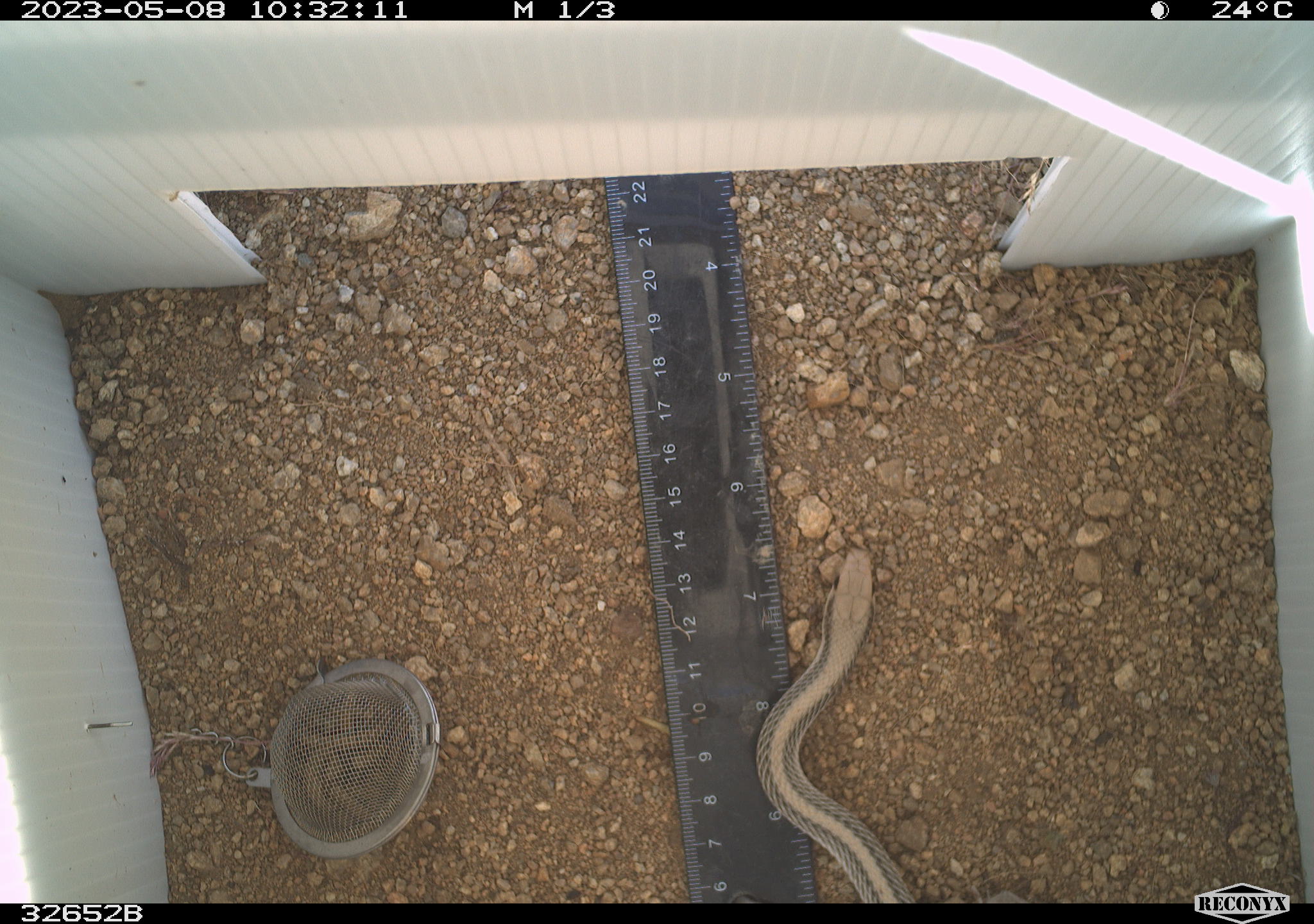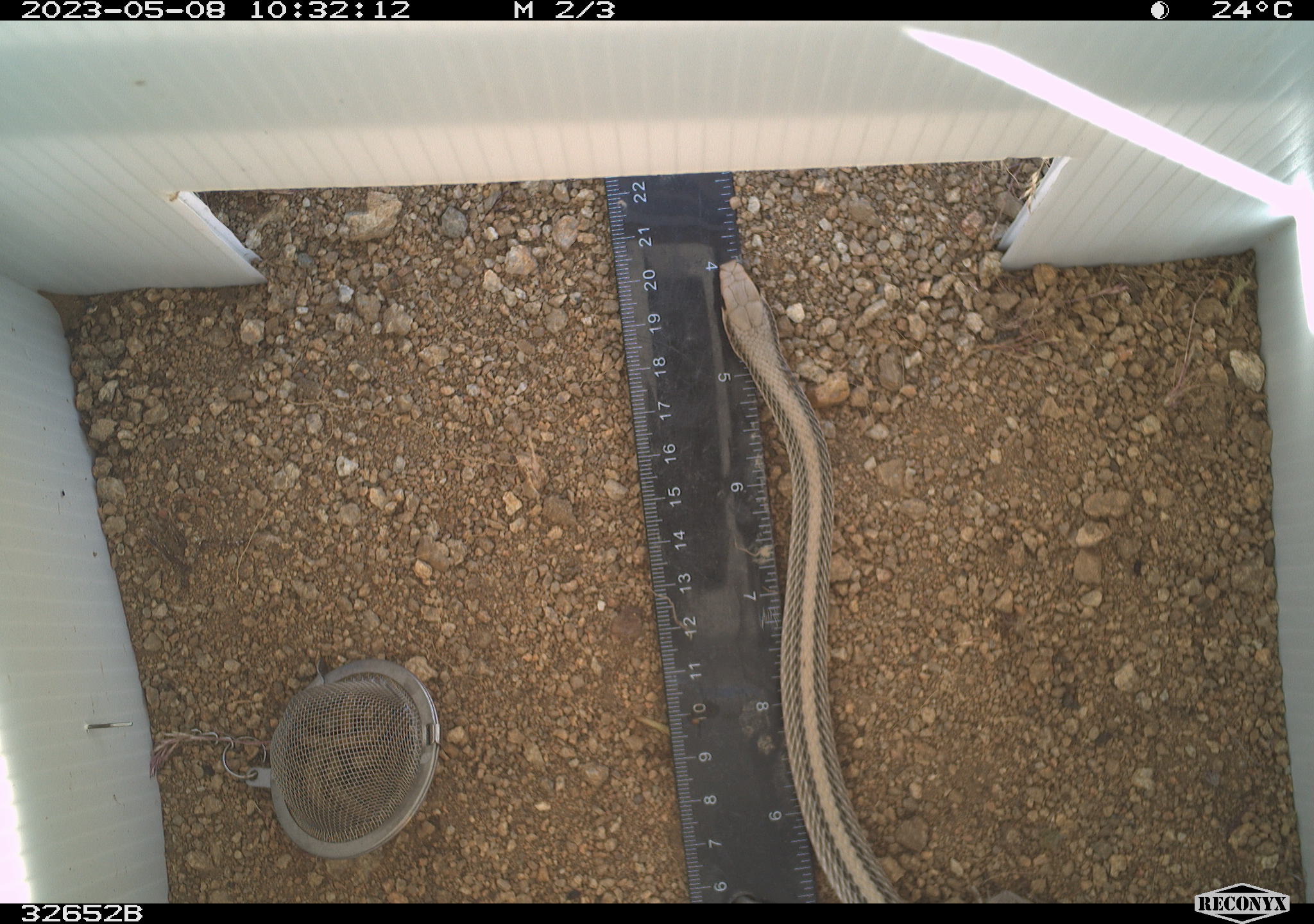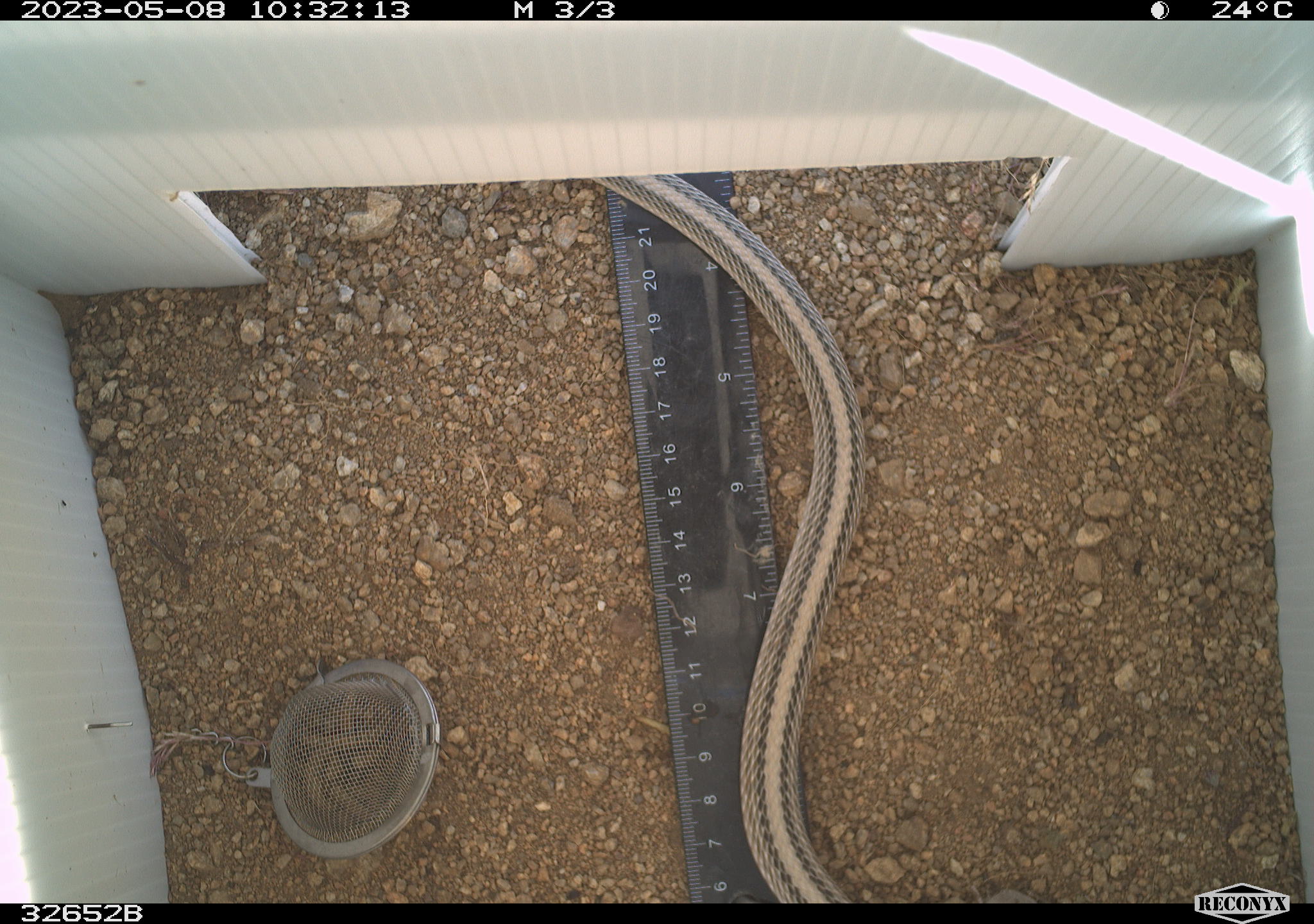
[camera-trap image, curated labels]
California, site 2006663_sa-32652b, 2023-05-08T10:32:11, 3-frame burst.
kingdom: Animalia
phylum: Chordata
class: Reptilia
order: Squamata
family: Colubridae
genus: Salvadora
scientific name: Salvadora hexalepis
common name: western patch-nosed snake